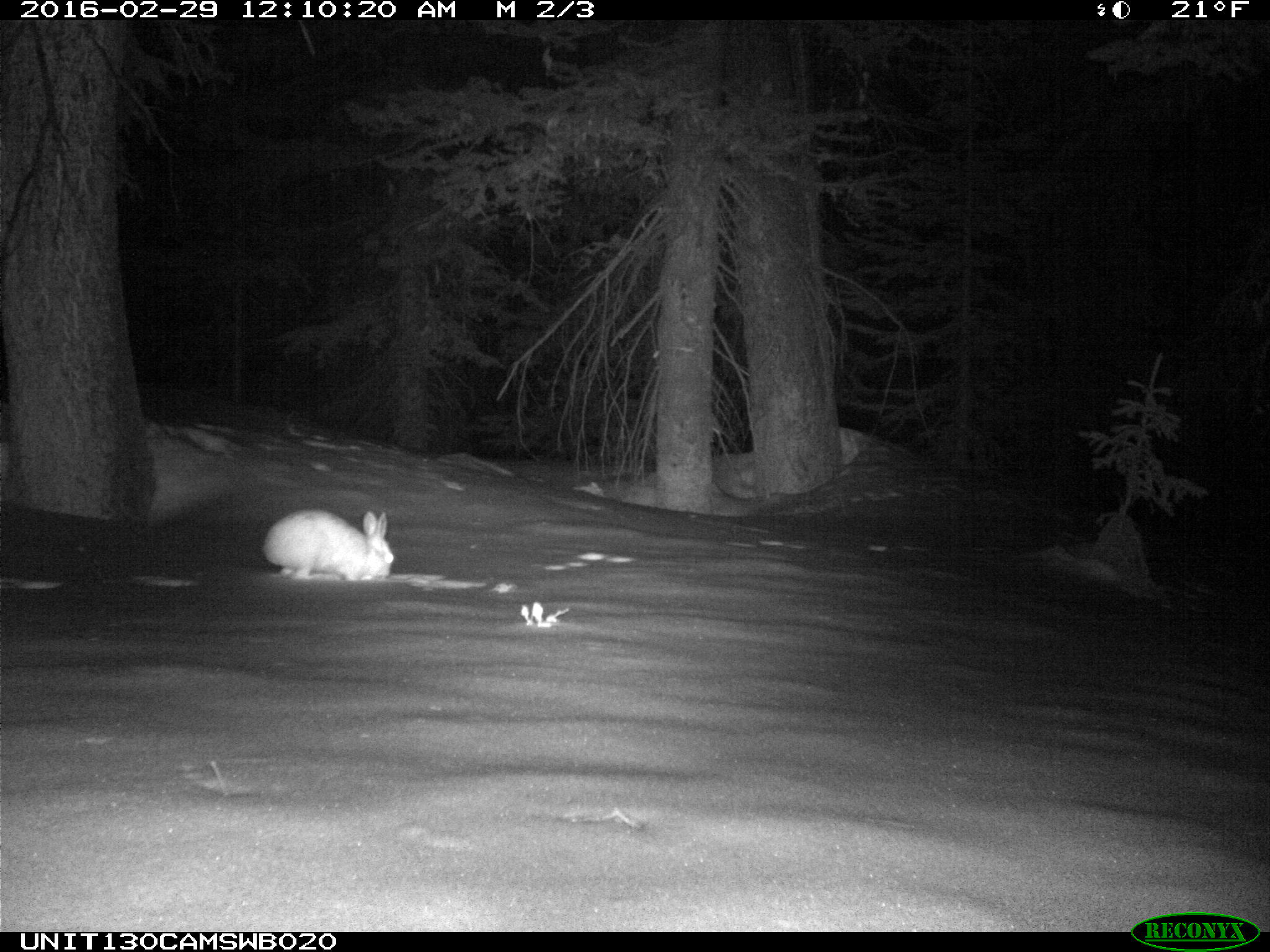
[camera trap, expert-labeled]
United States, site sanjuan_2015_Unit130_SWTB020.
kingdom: Animalia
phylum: Chordata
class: Mammalia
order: Lagomorpha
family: Leporidae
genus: Lepus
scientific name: Lepus americanus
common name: snowshoe hare